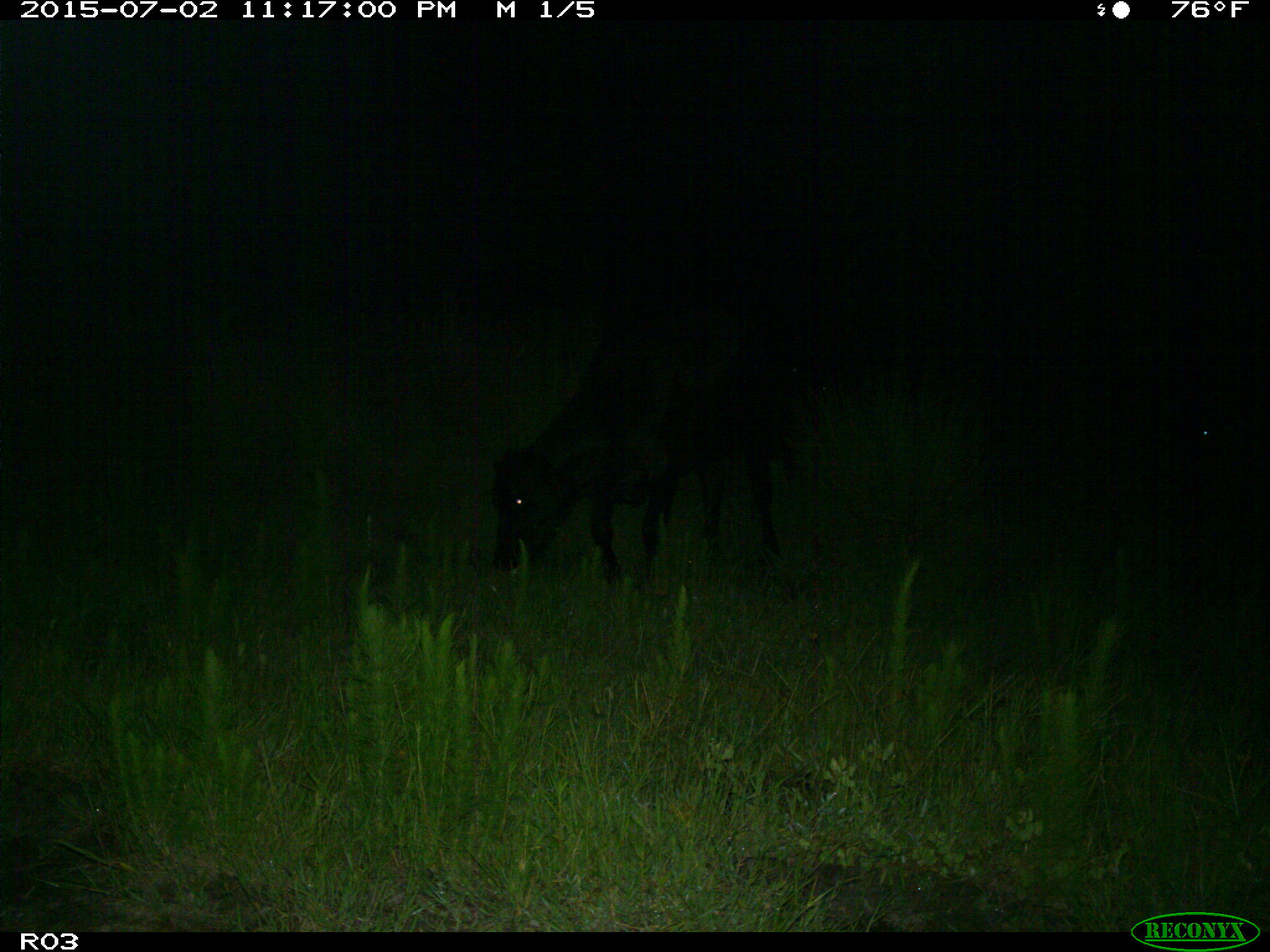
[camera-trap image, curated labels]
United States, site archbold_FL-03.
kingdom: Animalia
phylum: Chordata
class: Mammalia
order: Artiodactyla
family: Bovidae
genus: Bos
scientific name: Bos taurus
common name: domestic cow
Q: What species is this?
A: Bos taurus (domestic cow).